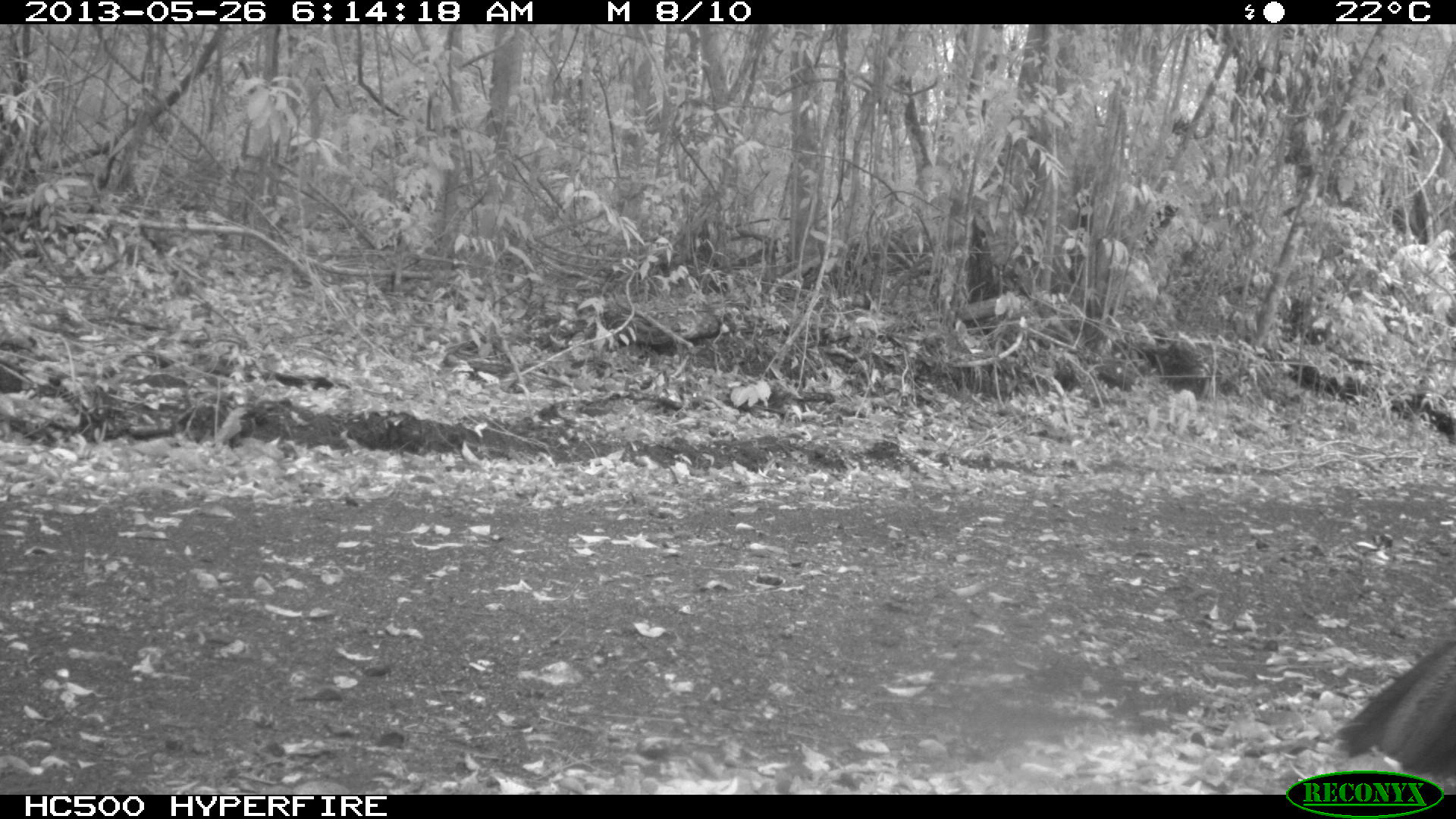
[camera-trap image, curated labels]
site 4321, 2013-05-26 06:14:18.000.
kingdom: Animalia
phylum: Chordata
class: Aves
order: Galliformes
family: Cracidae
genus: Crax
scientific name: Crax rubra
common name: great curassow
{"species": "Crax rubra (great curassow)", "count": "1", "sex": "female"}